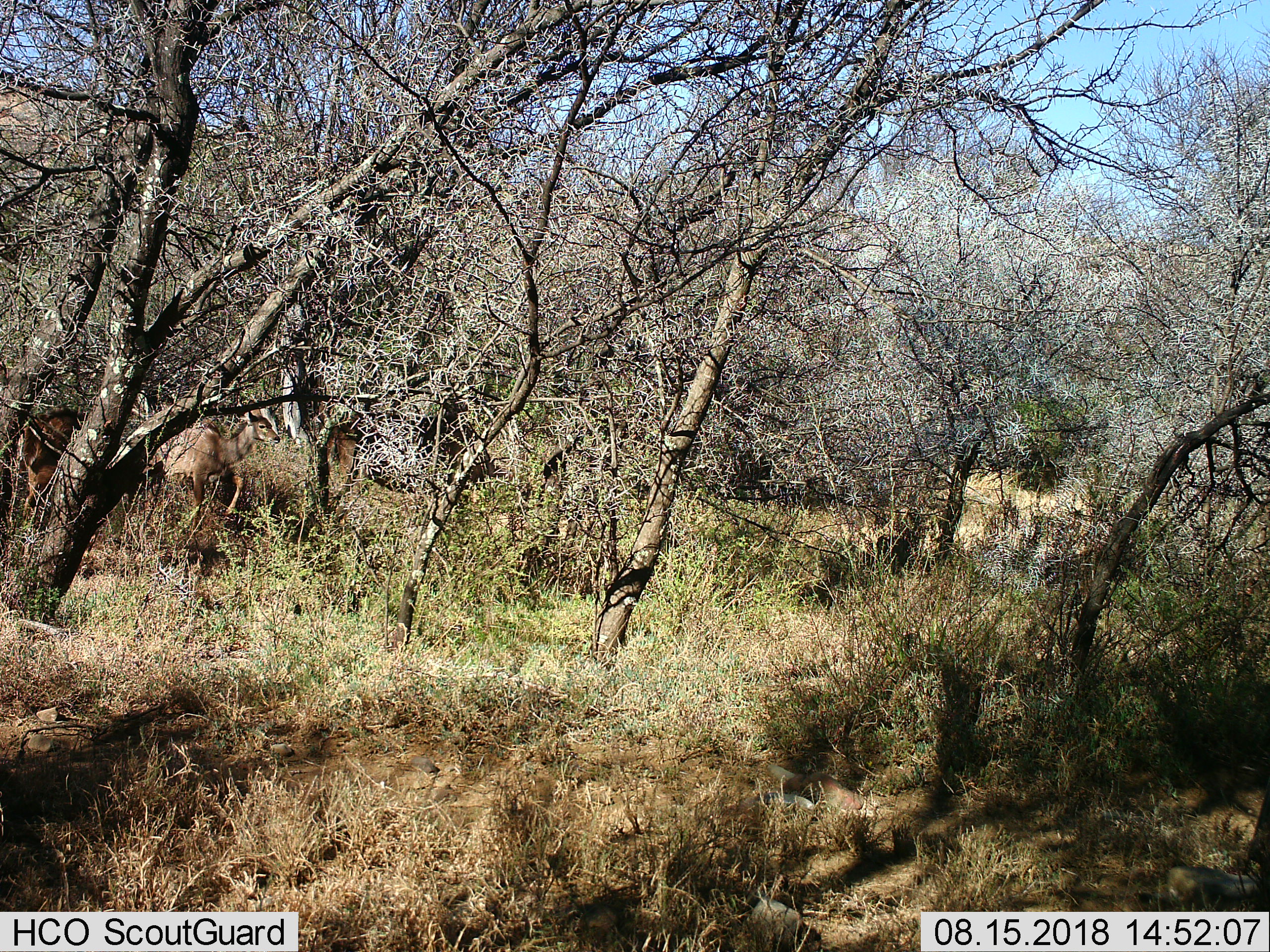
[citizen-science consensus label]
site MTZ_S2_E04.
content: unidentified animal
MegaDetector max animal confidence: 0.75